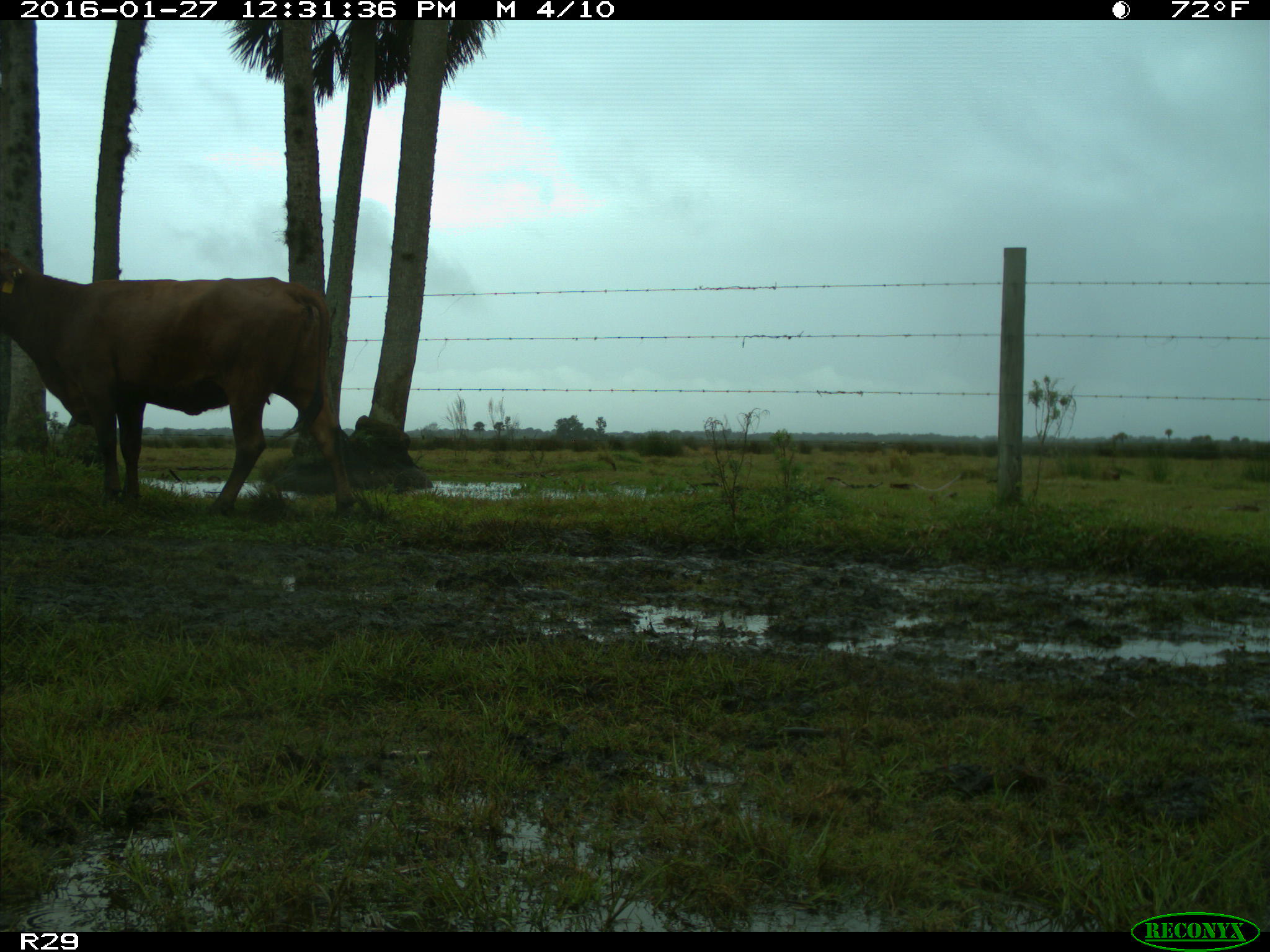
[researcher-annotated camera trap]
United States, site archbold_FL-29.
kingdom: Animalia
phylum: Chordata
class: Mammalia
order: Artiodactyla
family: Bovidae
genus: Bos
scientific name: Bos taurus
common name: domestic cow